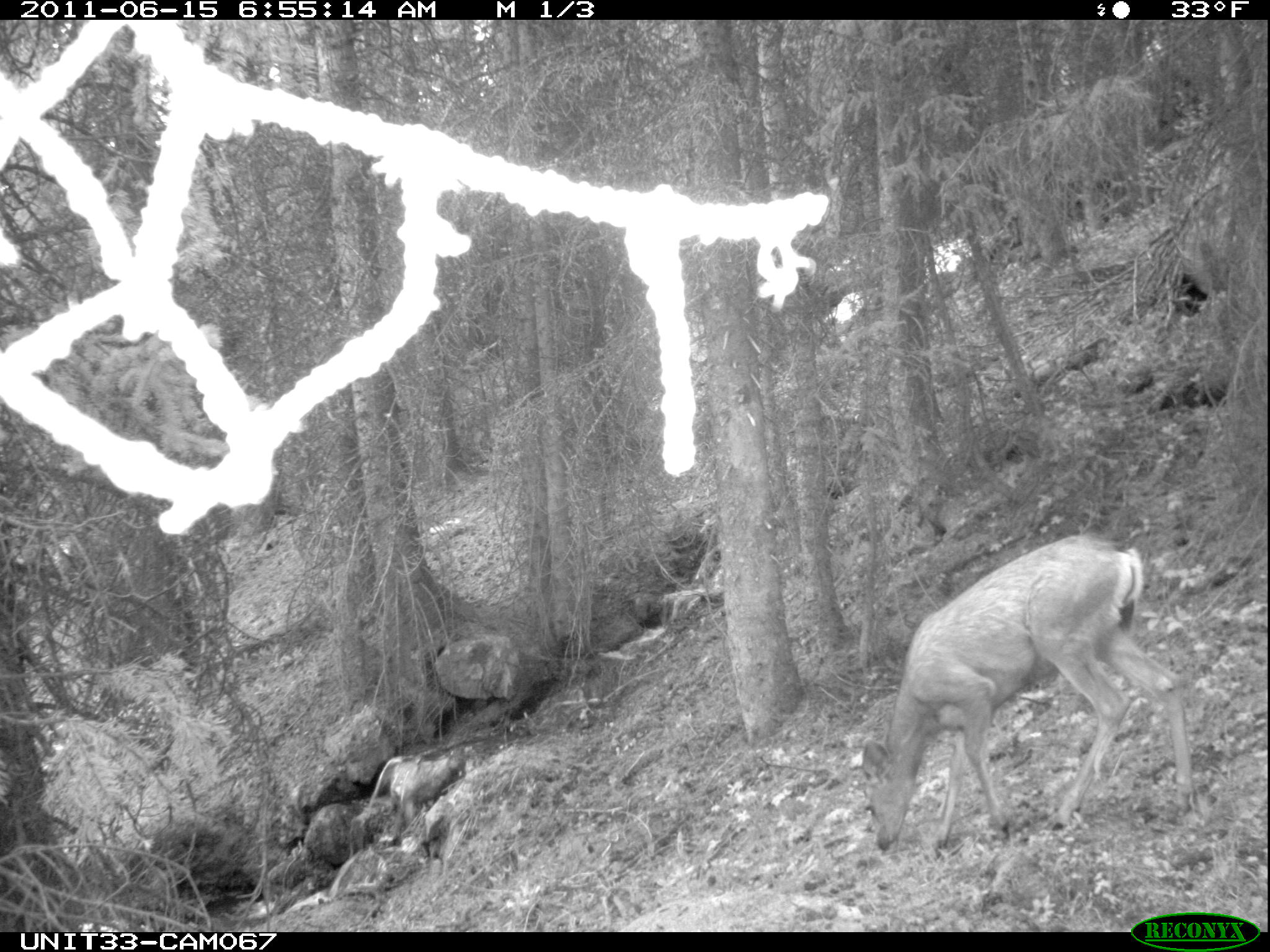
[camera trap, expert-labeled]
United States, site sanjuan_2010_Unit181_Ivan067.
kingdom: Animalia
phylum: Chordata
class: Mammalia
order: Artiodactyla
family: Cervidae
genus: Odocoileus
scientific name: Odocoileus hemionus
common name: mule deer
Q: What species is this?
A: Odocoileus hemionus (mule deer).